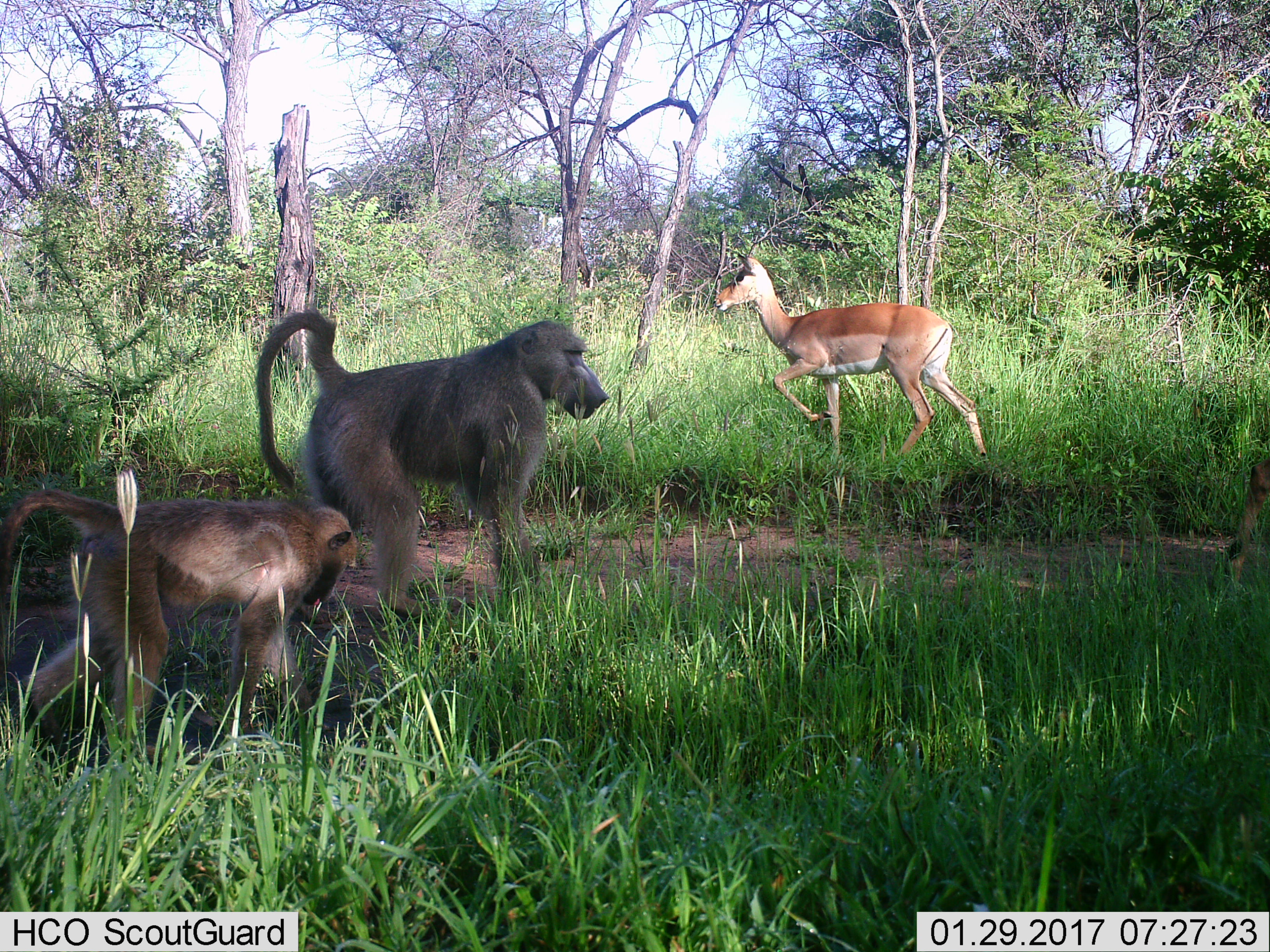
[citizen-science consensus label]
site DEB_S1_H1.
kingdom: Animalia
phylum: Chordata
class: Mammalia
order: Primates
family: Cercopithecidae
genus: Papio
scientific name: Papio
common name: baboon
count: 2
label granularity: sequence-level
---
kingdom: Animalia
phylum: Chordata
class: Mammalia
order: Artiodactyla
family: Bovidae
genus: Aepyceros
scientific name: Aepyceros melampus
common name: impala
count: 1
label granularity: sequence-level